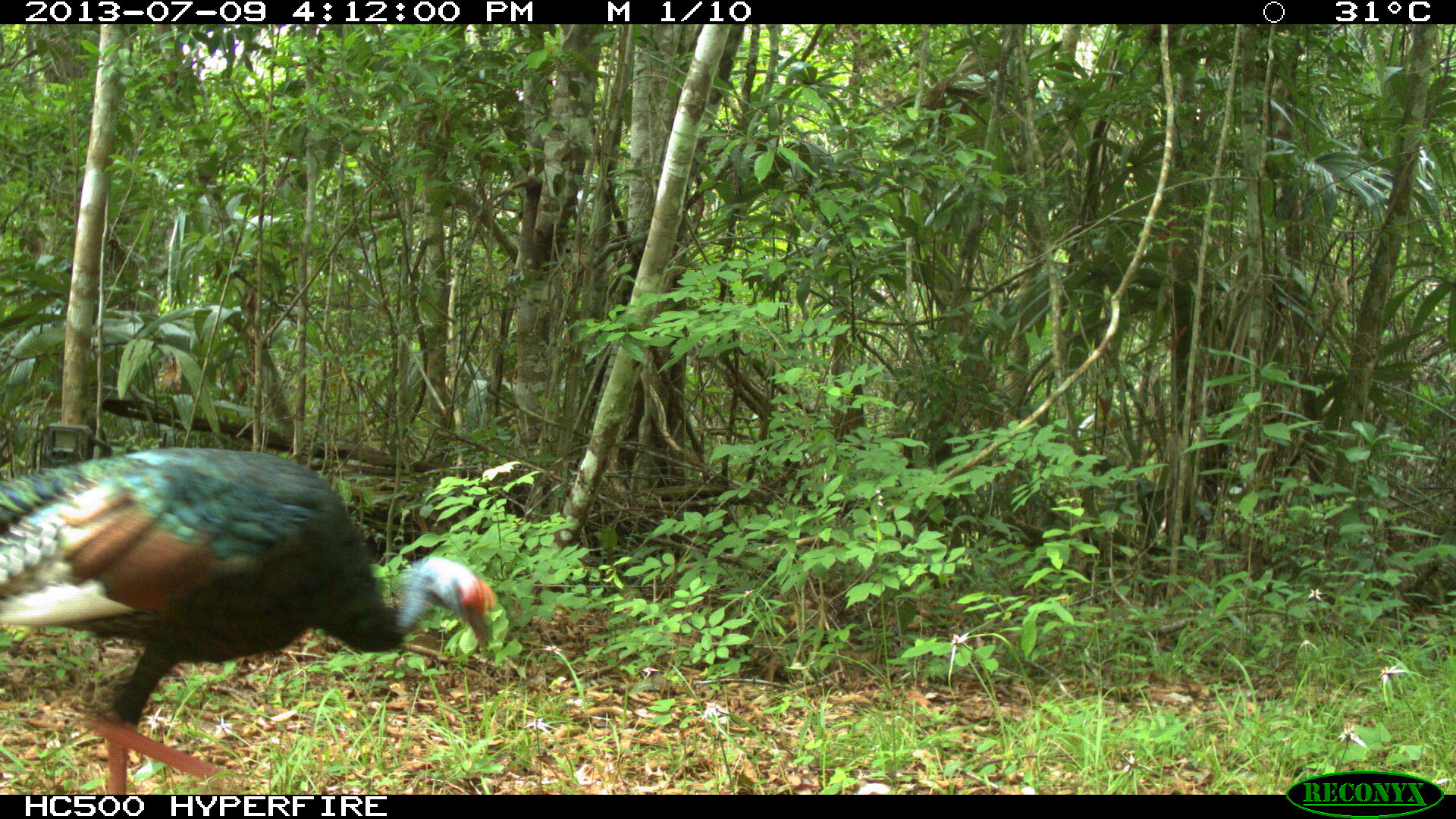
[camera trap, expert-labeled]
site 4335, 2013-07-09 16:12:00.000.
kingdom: Animalia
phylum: Chordata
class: Aves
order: Galliformes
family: Phasianidae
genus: Meleagris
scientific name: Meleagris ocellata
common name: ocellated turkey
Meleagris ocellata (ocellated turkey), count 1, sex female.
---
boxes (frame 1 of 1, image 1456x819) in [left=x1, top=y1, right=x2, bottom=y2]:
meleagris ocellata: [left=0, top=445, right=497, bottom=795]